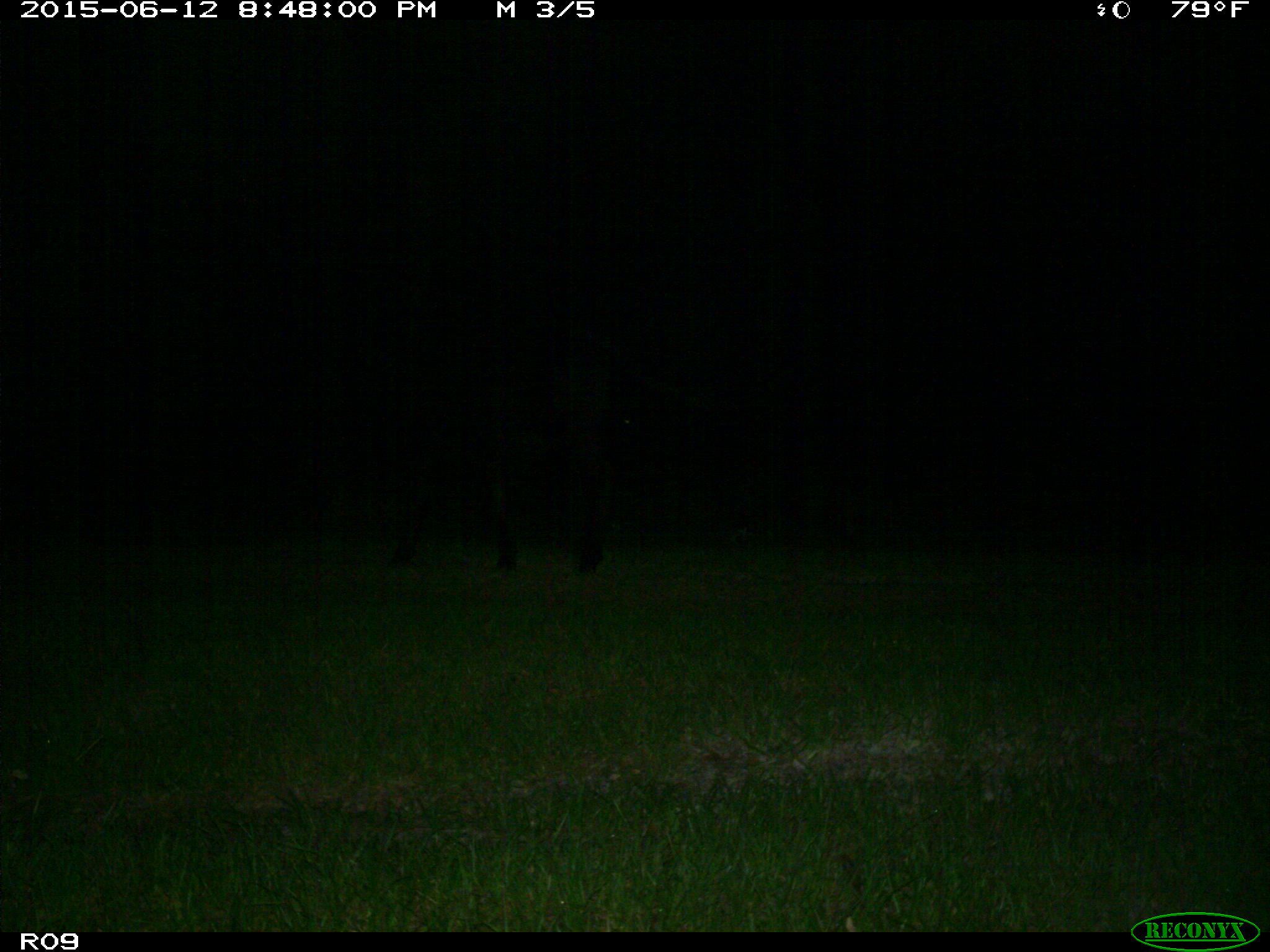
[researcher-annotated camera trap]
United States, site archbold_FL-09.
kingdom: Animalia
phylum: Chordata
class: Mammalia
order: Artiodactyla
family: Bovidae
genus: Bos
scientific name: Bos taurus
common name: domestic cow